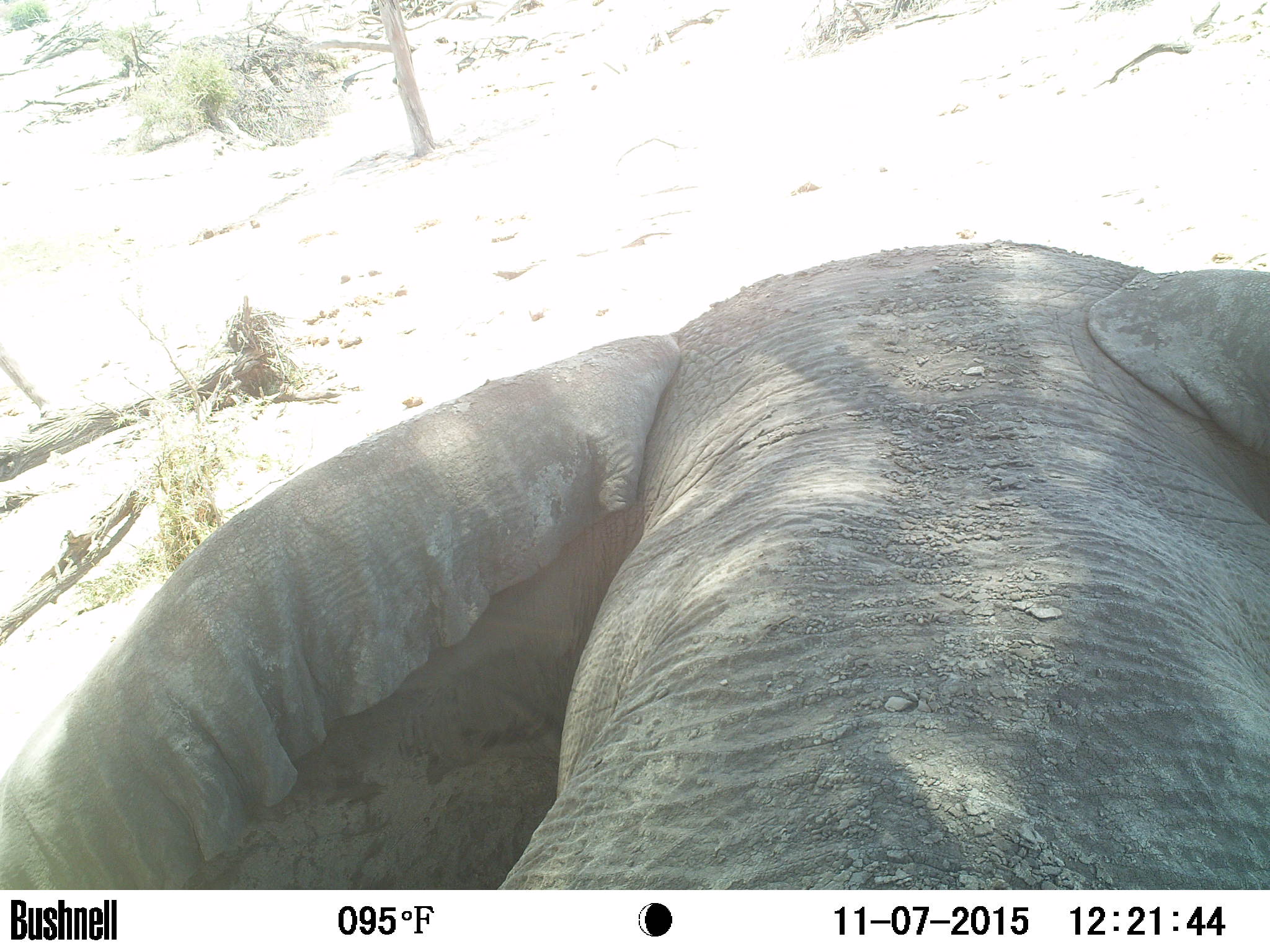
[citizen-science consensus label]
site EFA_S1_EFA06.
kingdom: Animalia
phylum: Chordata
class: Mammalia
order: Proboscidea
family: Elephantidae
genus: Loxodonta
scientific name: Loxodonta africana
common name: african bush elephant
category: elephant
Elephant (african bush elephant) (Loxodonta africana), count 1. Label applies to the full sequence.